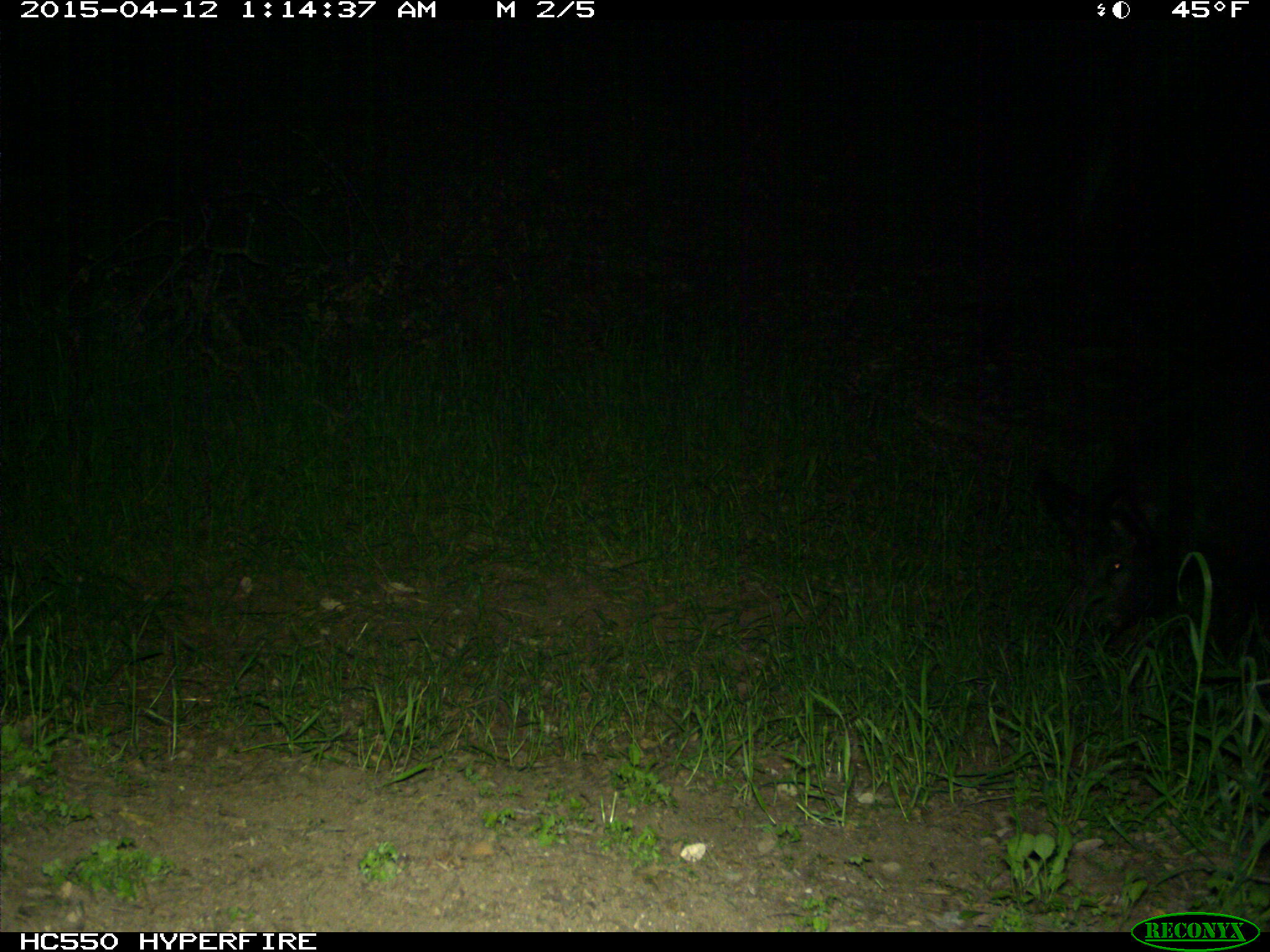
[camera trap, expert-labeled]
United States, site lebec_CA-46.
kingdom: Animalia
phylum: Chordata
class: Mammalia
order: Artiodactyla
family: Suidae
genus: Sus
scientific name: Sus scrofa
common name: wild boar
Sus scrofa (wild boar).